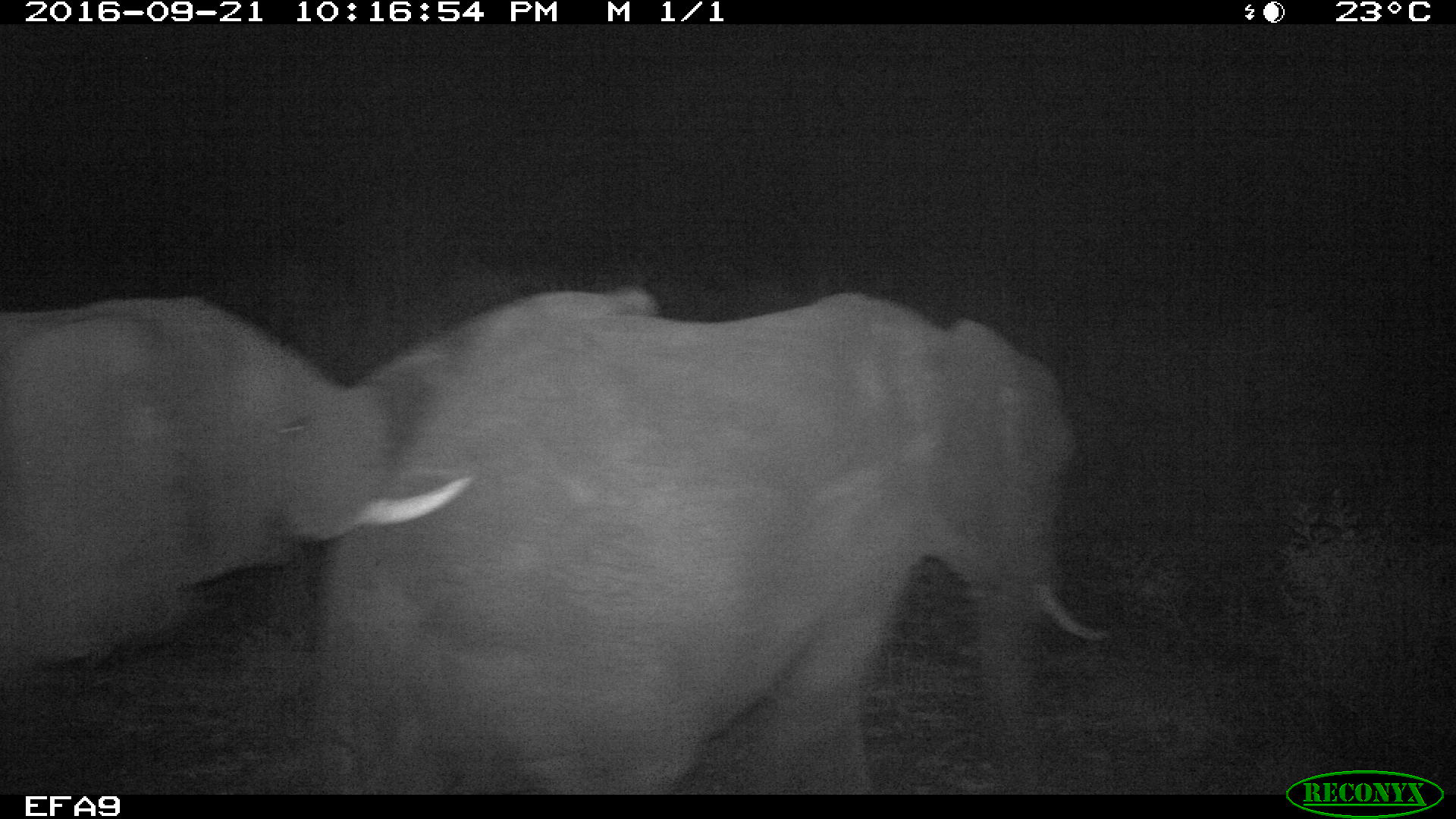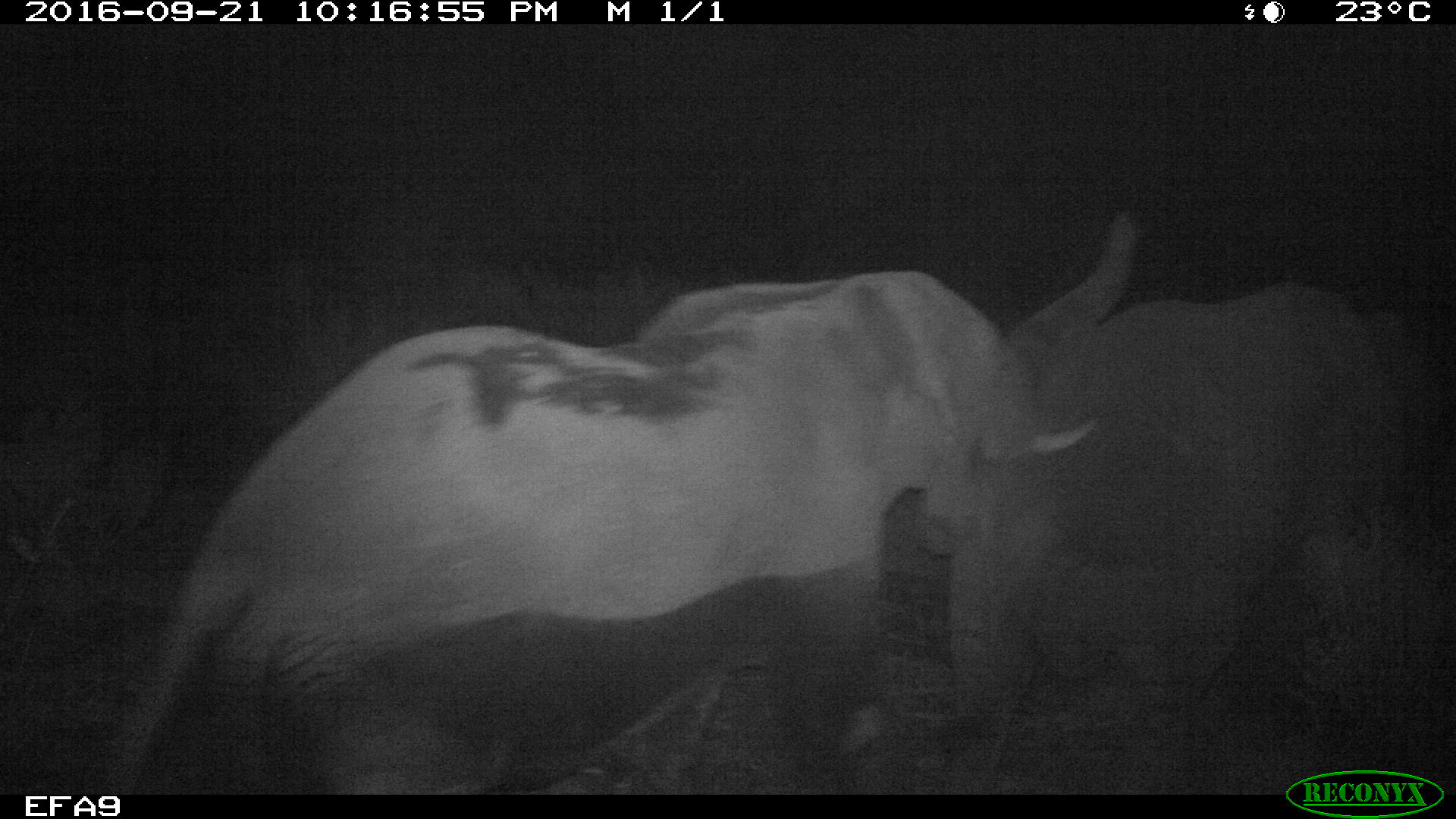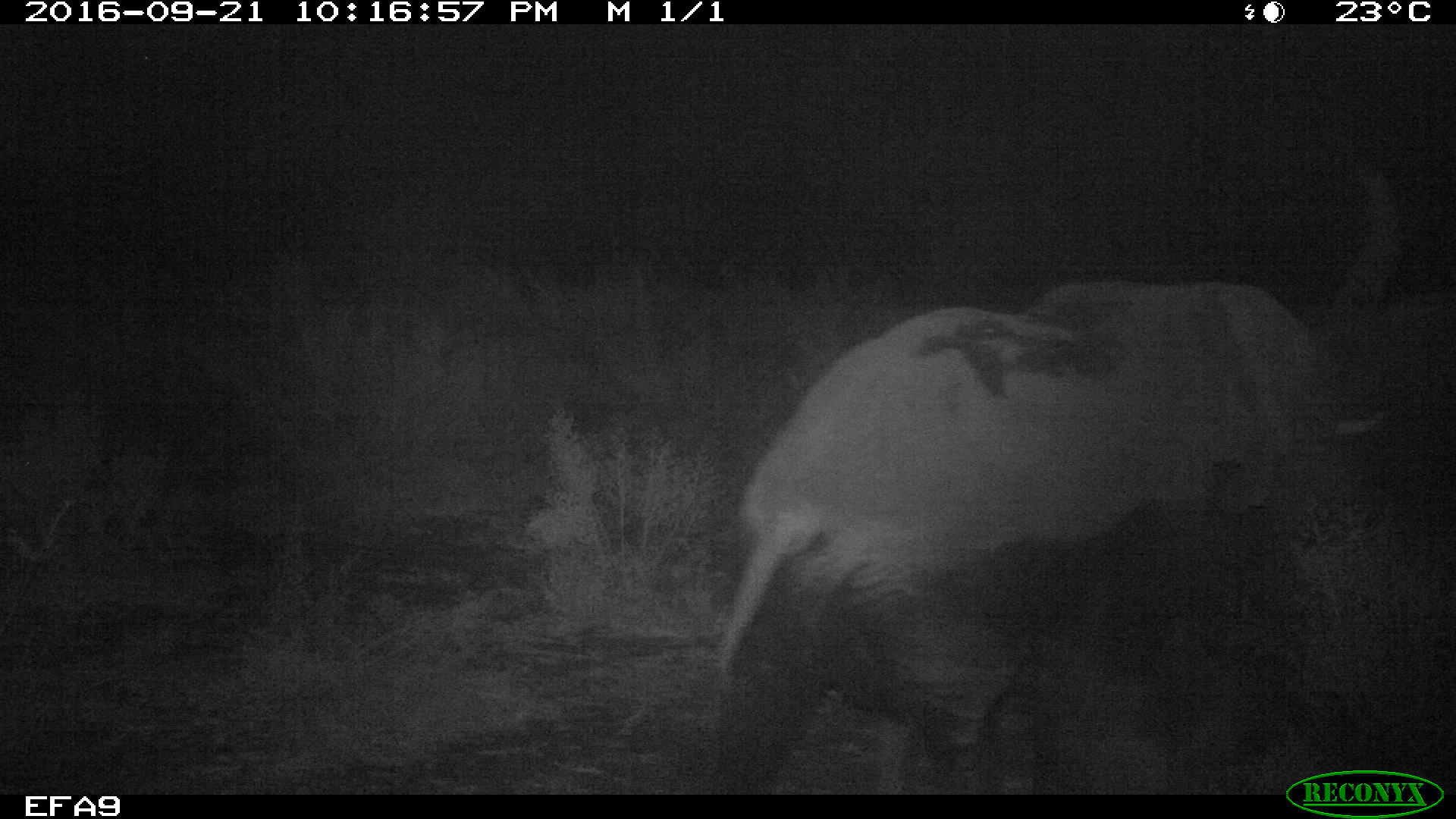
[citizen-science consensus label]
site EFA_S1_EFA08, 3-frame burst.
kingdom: Animalia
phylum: Chordata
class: Mammalia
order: Proboscidea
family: Elephantidae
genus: Loxodonta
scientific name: Loxodonta africana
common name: african bush elephant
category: elephant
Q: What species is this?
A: Elephant (african bush elephant) (Loxodonta africana).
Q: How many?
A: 2.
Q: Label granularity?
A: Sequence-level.